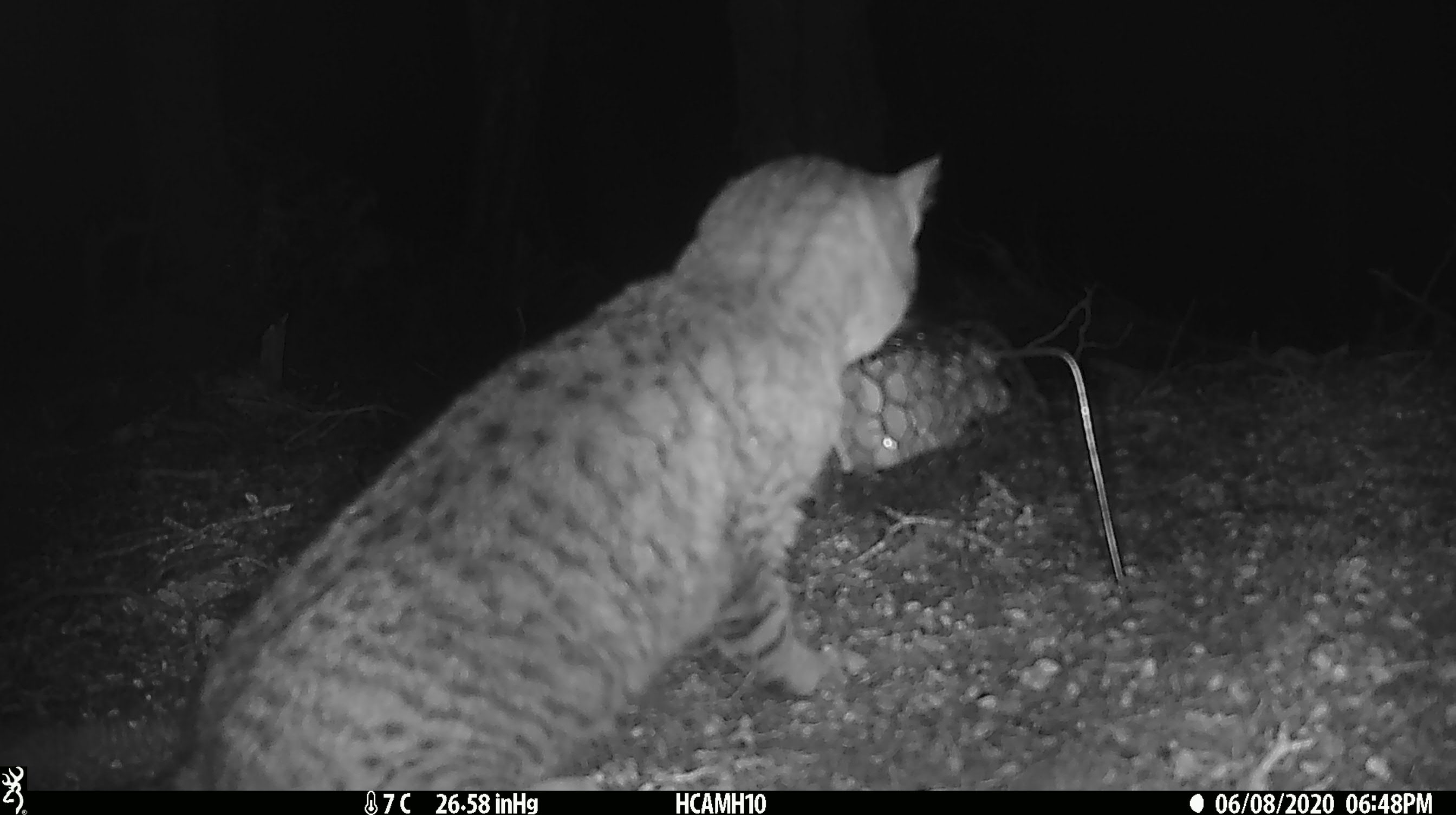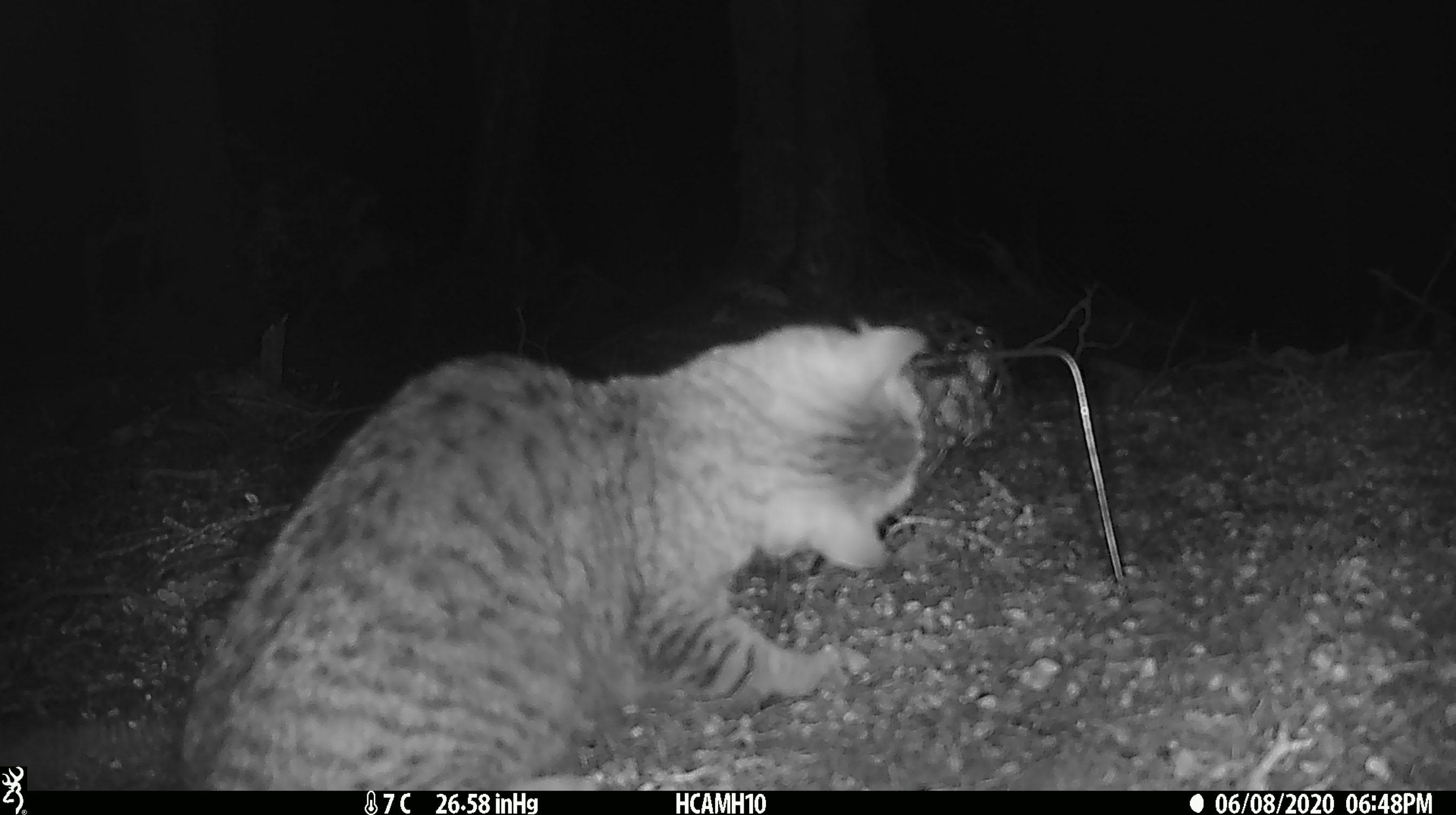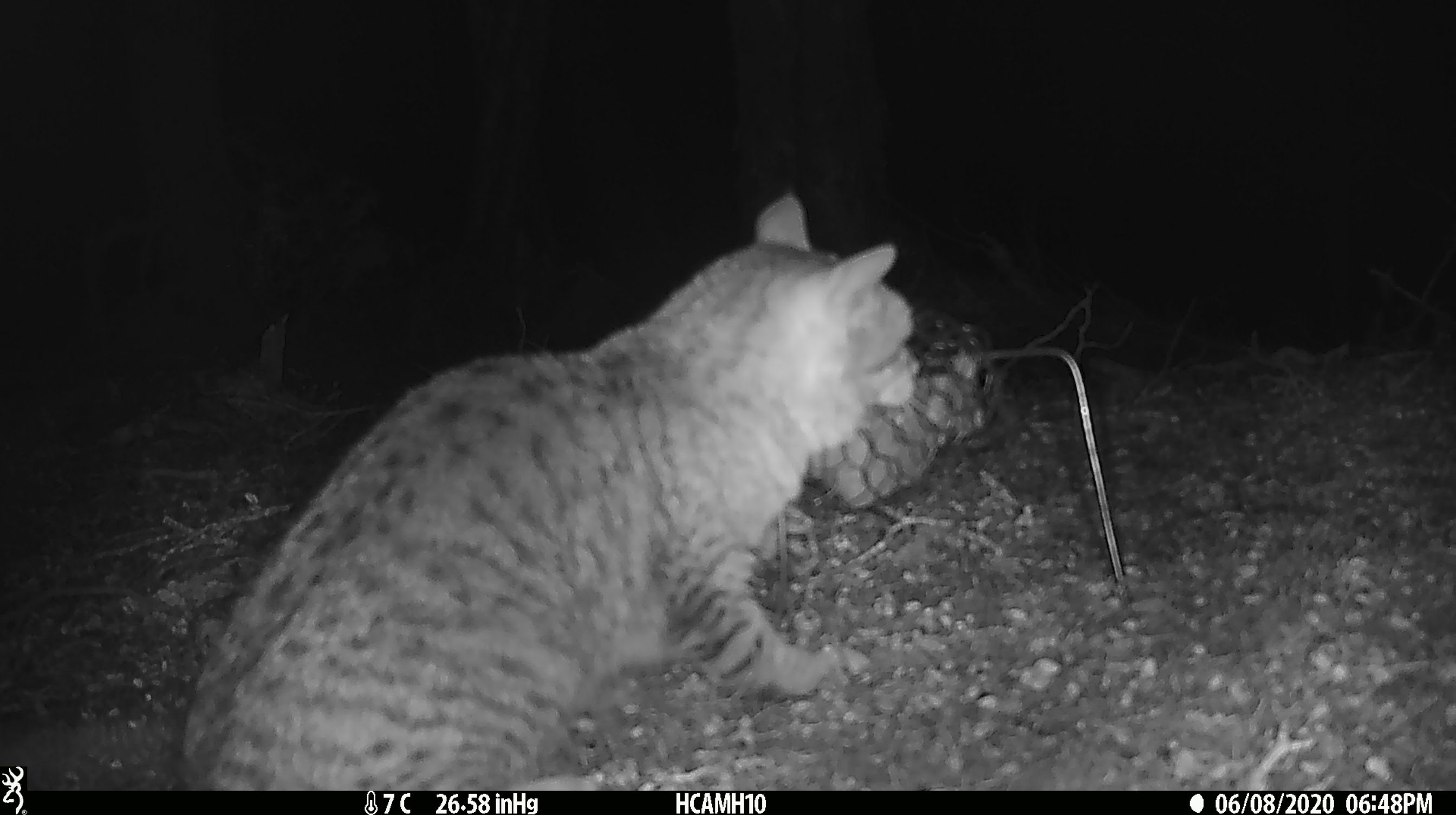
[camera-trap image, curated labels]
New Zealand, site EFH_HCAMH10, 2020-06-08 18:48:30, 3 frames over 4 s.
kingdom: Animalia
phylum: Chordata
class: Mammalia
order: Carnivora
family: Felidae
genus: Felis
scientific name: Felis catus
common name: domestic cat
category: cat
Cat (domestic cat) (Felis catus).